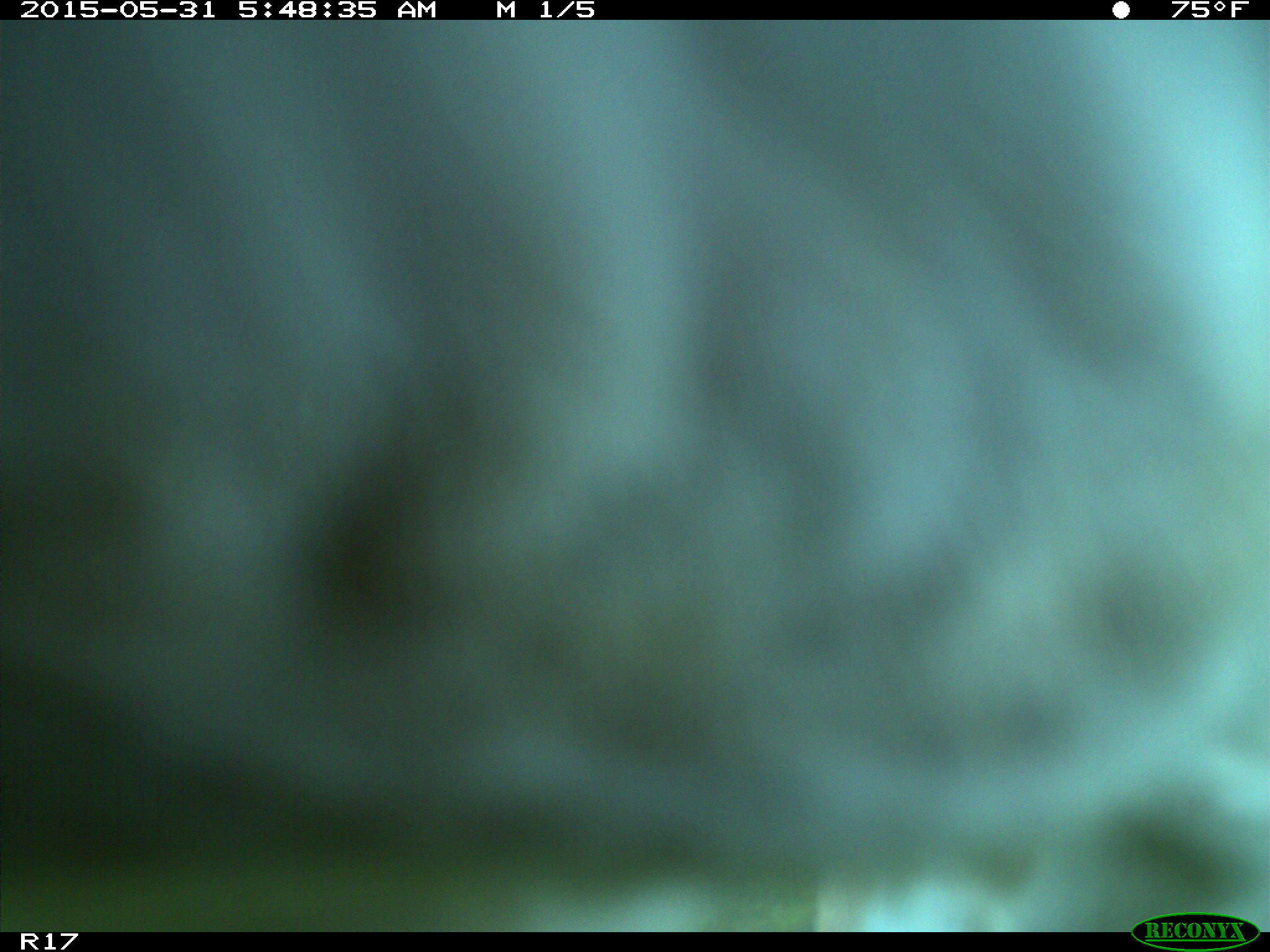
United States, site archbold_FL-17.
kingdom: Animalia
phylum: Chordata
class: Mammalia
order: Artiodactyla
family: Bovidae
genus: Bos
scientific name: Bos taurus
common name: domestic cow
Bos taurus (domestic cow).